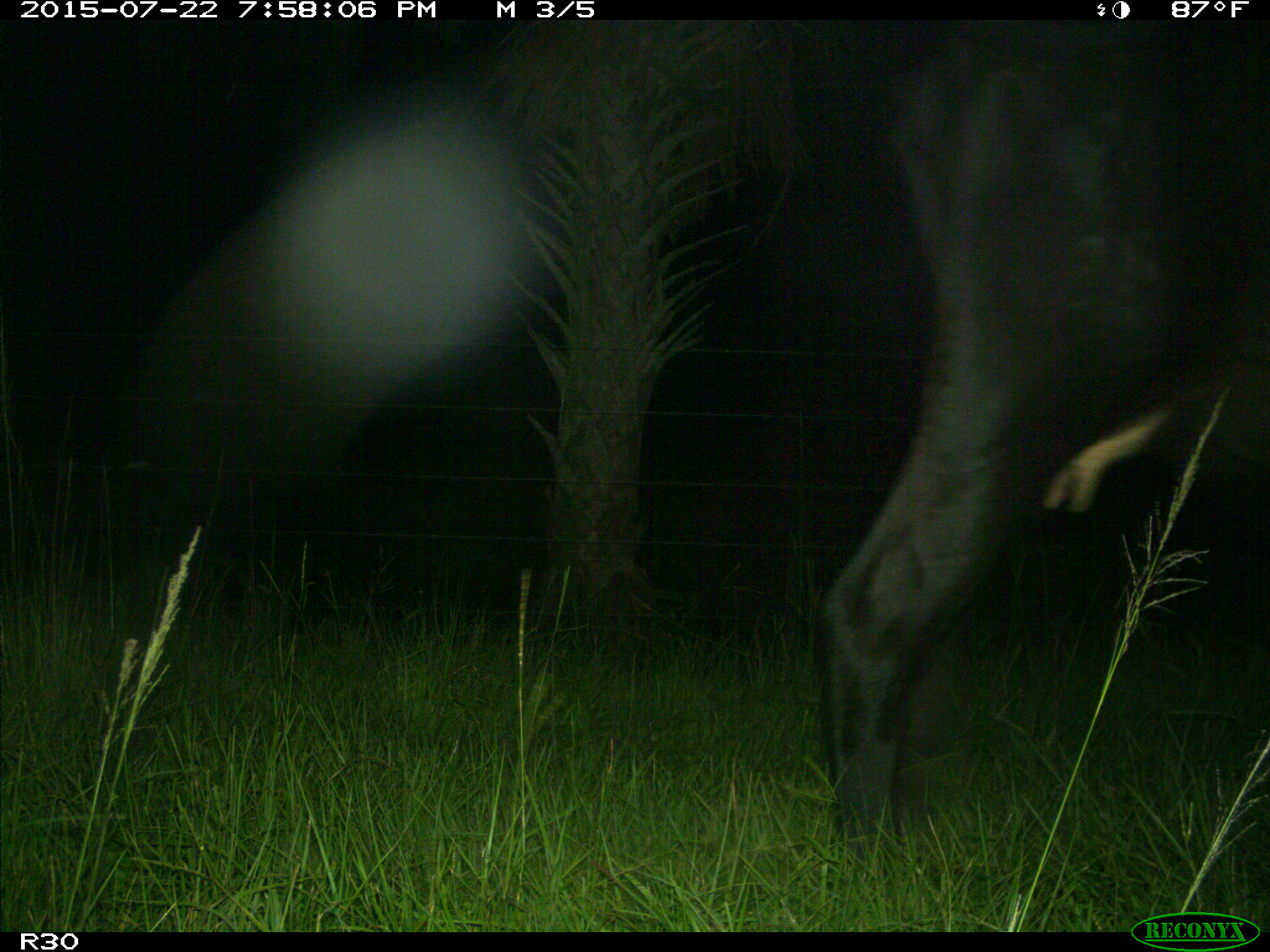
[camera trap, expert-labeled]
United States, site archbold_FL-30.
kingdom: Animalia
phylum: Chordata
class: Mammalia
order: Artiodactyla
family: Bovidae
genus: Bos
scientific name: Bos taurus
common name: domestic cow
Bos taurus (domestic cow).